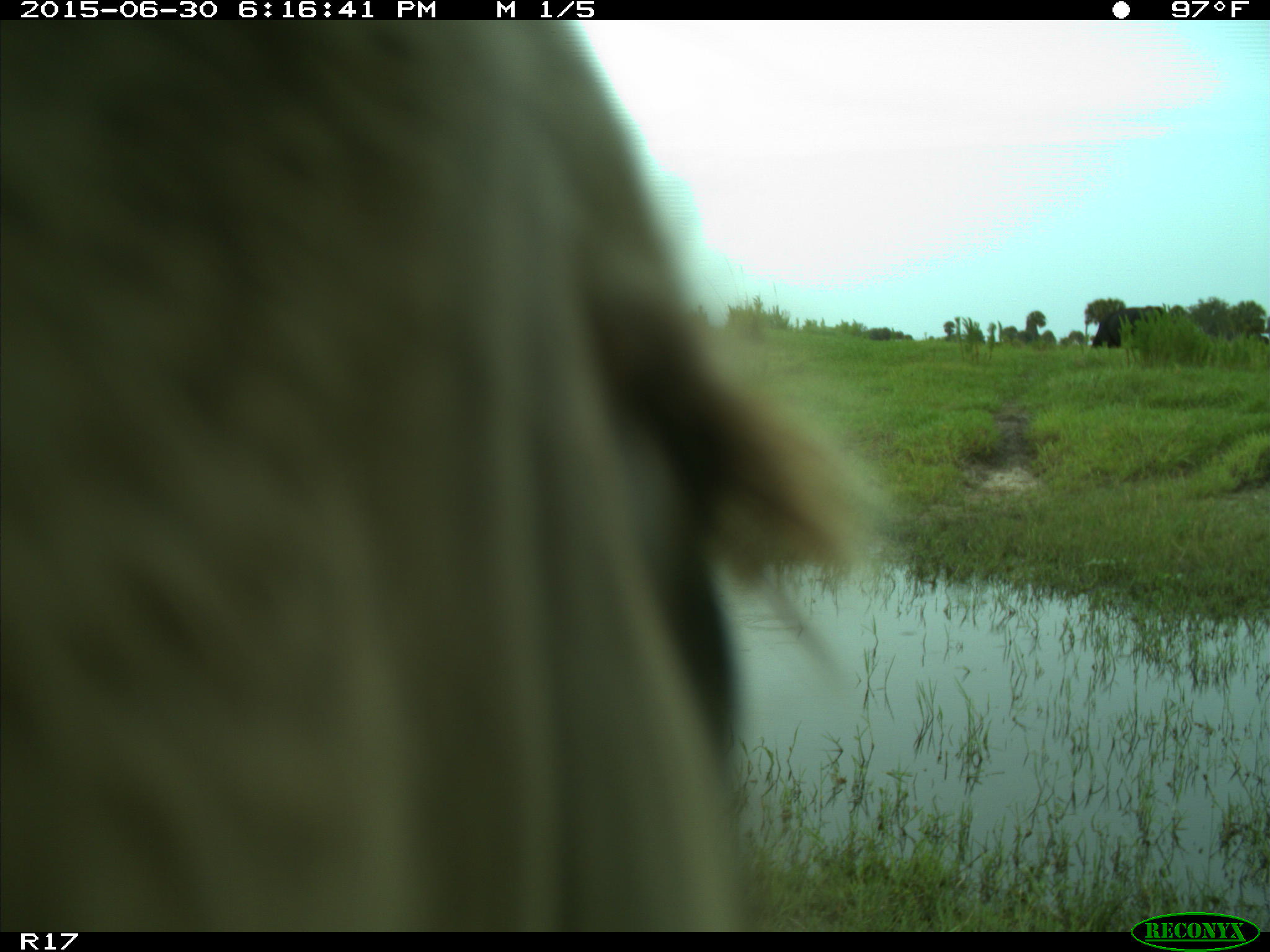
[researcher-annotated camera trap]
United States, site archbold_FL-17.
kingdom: Animalia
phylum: Chordata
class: Mammalia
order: Artiodactyla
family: Bovidae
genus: Bos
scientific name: Bos taurus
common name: domestic cow